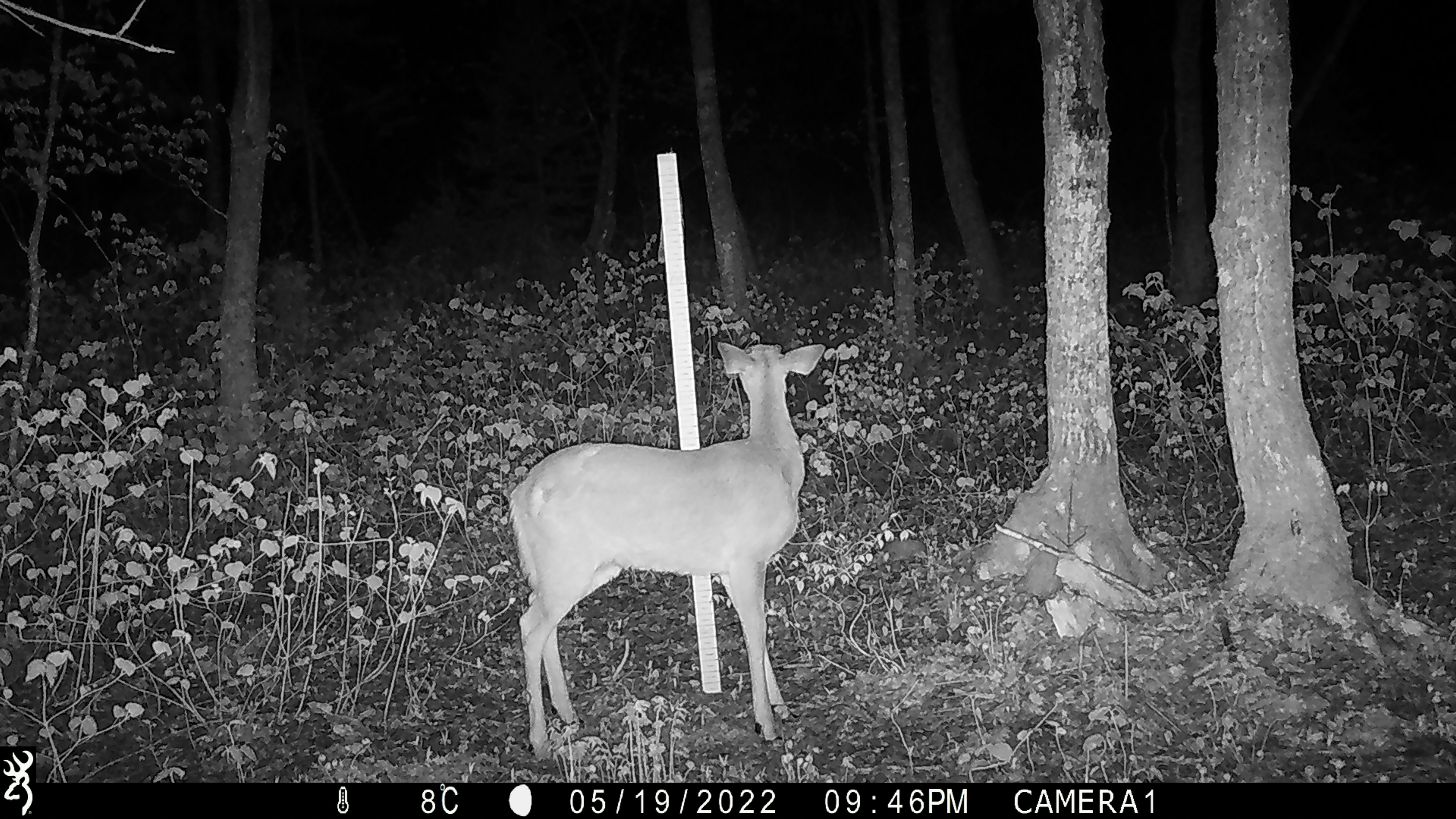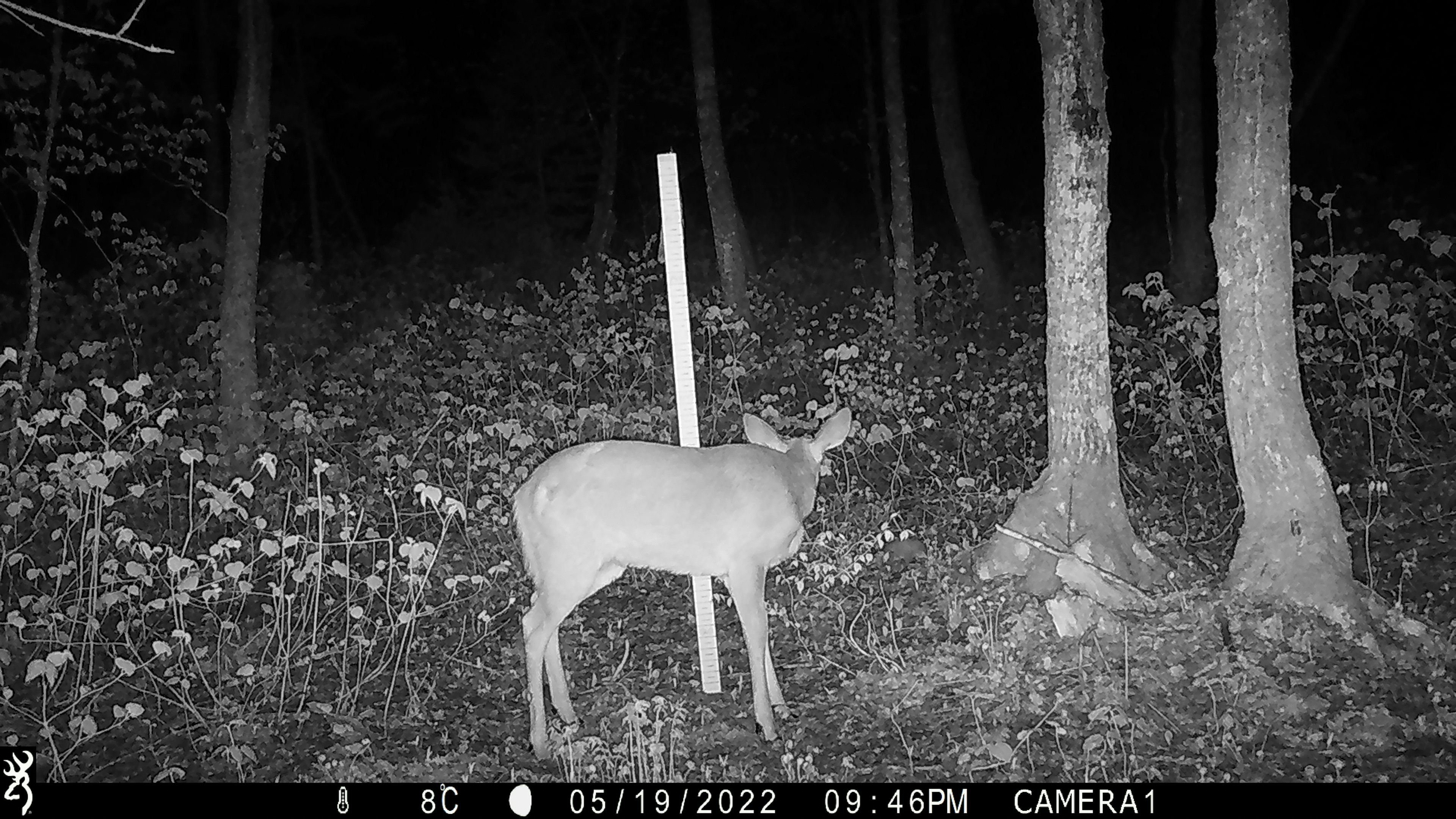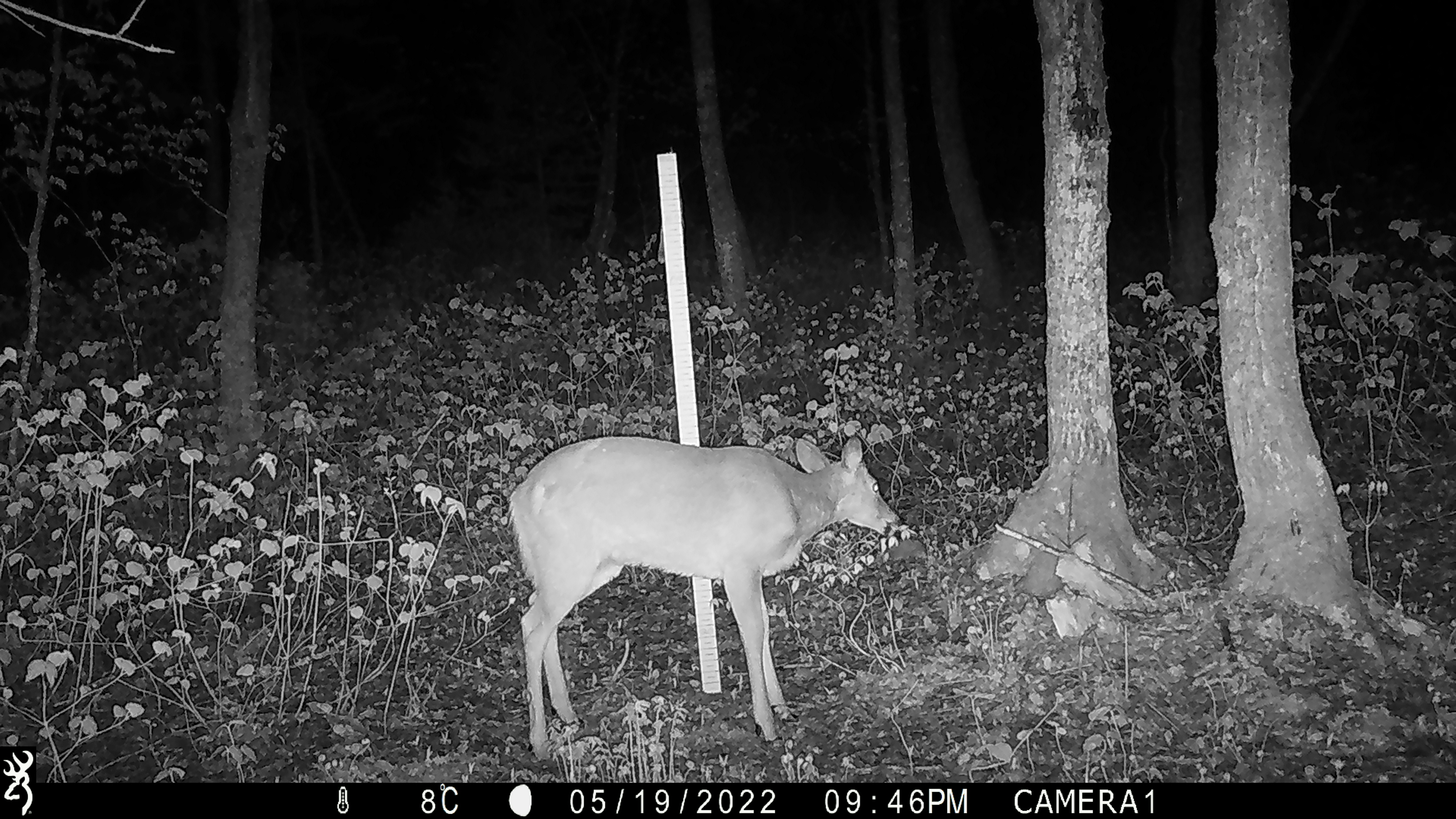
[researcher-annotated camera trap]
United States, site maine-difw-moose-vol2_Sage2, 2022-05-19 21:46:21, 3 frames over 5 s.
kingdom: Animalia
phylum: Chordata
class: Mammalia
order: Artiodactyla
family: Cervidae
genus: Odocoileus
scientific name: Odocoileus virginianus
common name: white-tailed deer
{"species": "white-tailed deer (Odocoileus virginianus)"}